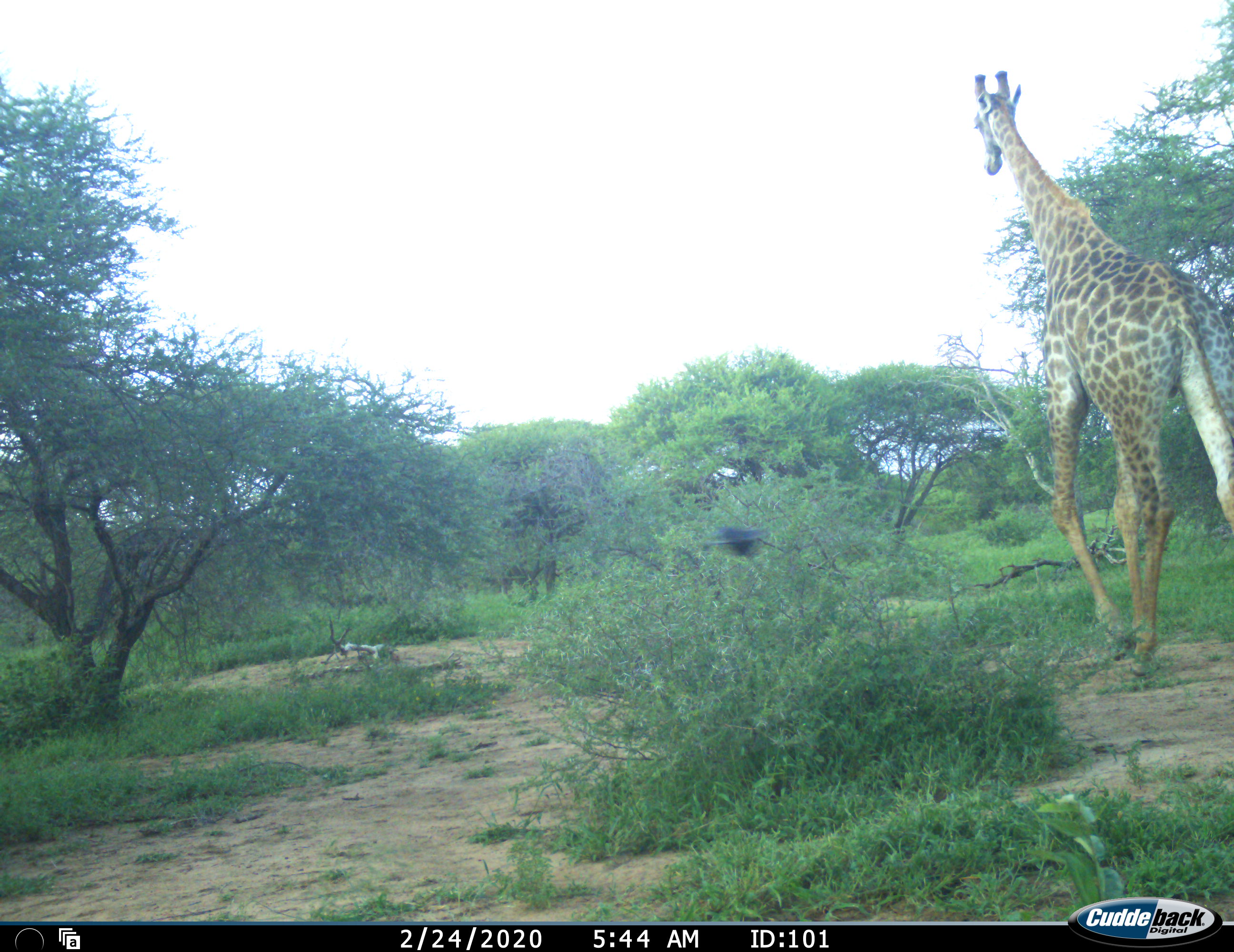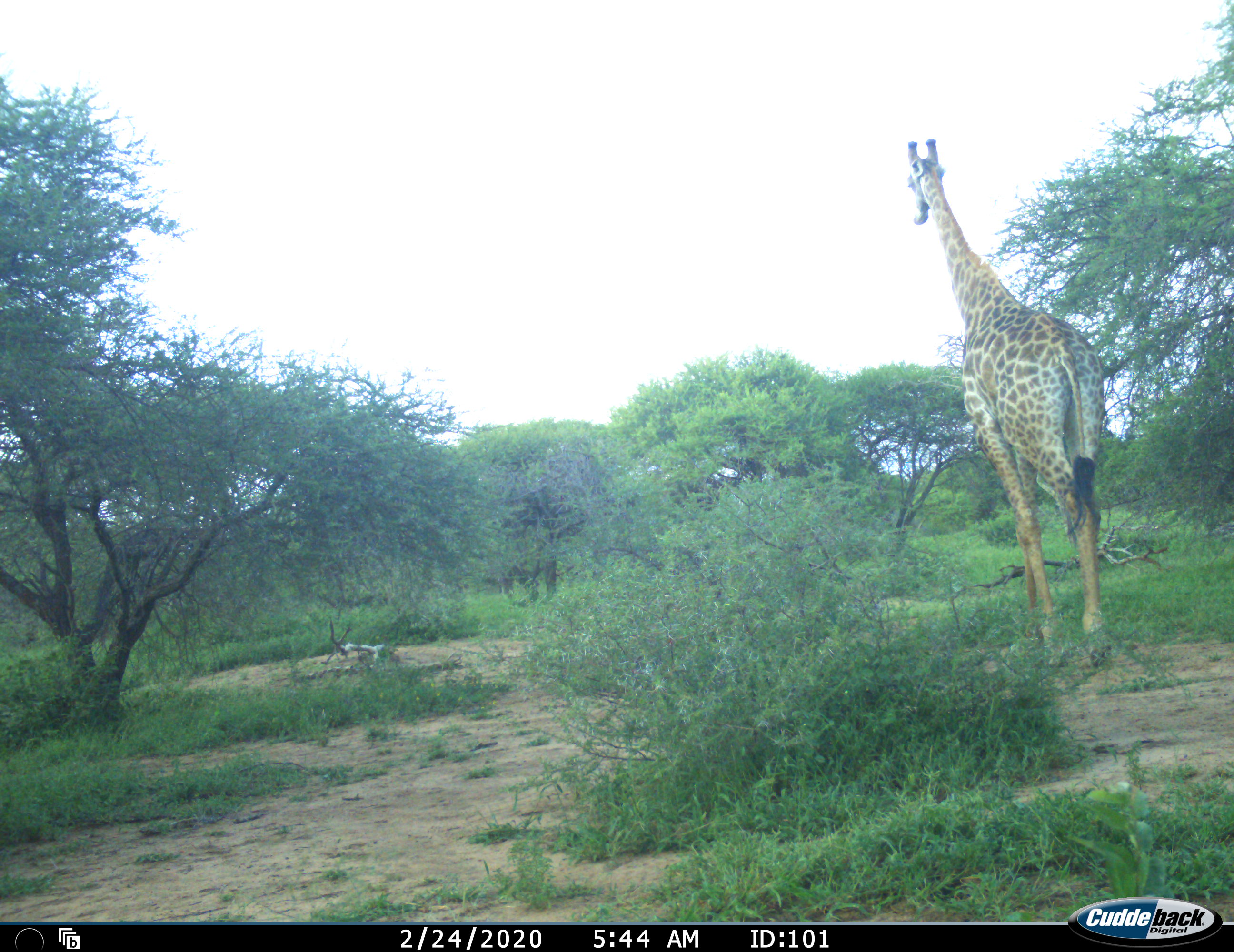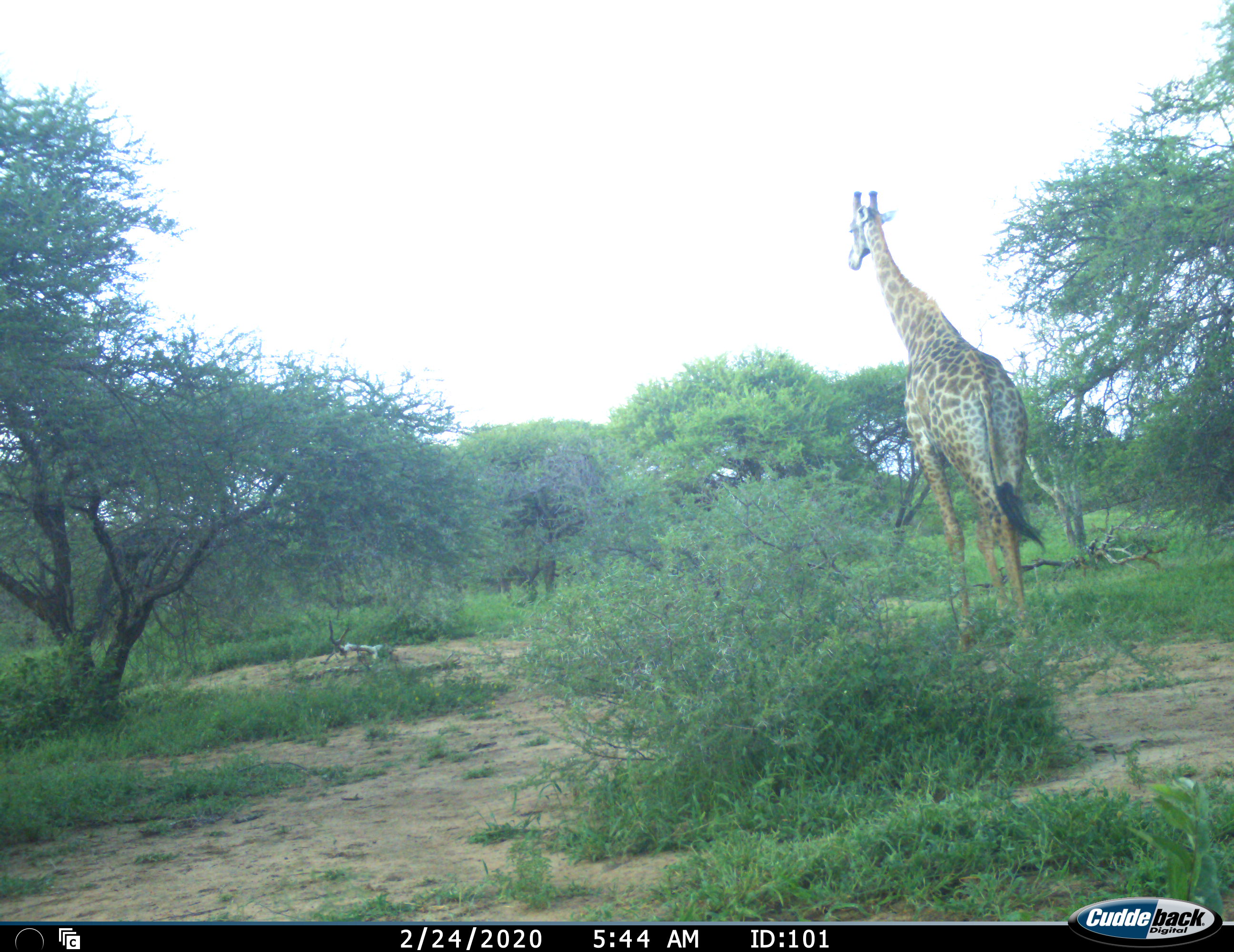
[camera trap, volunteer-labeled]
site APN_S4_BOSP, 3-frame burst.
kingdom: Animalia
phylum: Chordata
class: Mammalia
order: Artiodactyla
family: Giraffidae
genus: Giraffa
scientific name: Giraffa camelopardalis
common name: giraffe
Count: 1.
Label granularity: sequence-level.